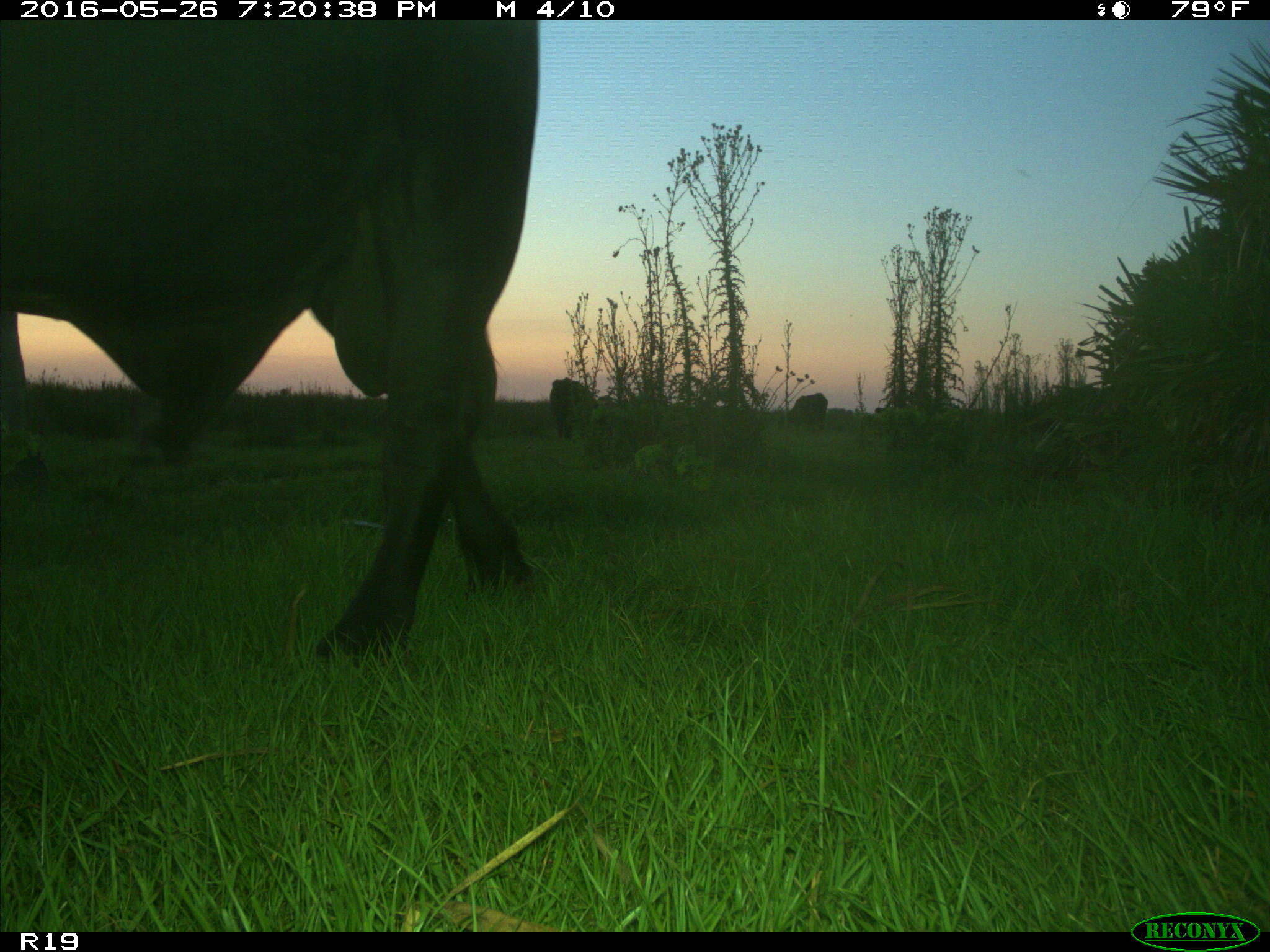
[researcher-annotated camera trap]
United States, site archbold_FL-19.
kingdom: Animalia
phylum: Chordata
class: Mammalia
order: Artiodactyla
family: Bovidae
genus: Bos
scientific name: Bos taurus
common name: domestic cow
Bos taurus (domestic cow).